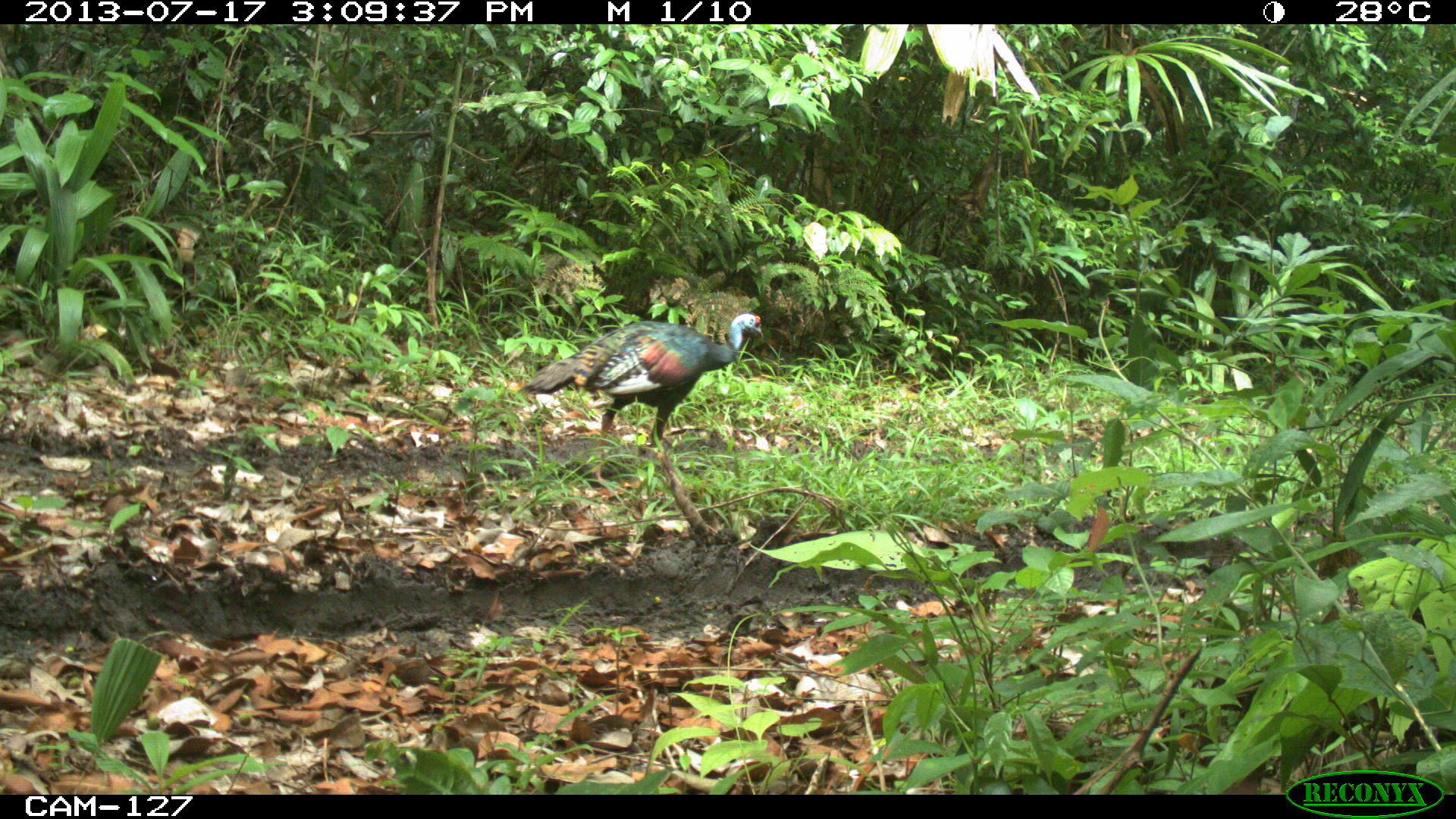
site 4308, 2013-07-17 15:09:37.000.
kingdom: Animalia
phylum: Chordata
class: Aves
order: Galliformes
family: Phasianidae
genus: Meleagris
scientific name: Meleagris ocellata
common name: ocellated turkey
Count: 1.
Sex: female.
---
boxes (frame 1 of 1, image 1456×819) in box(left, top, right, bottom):
meleagris ocellata: box(515, 311, 763, 485)